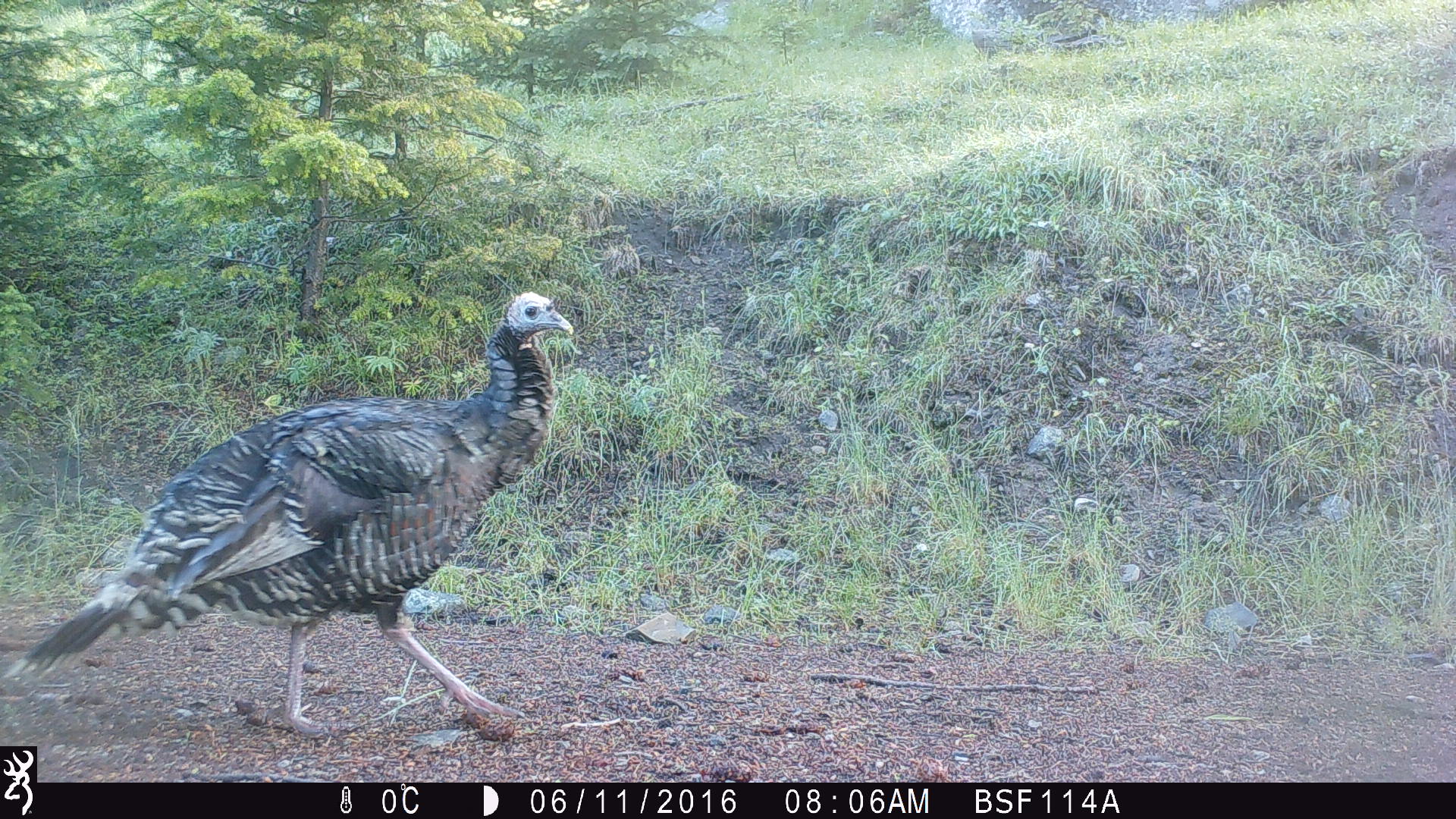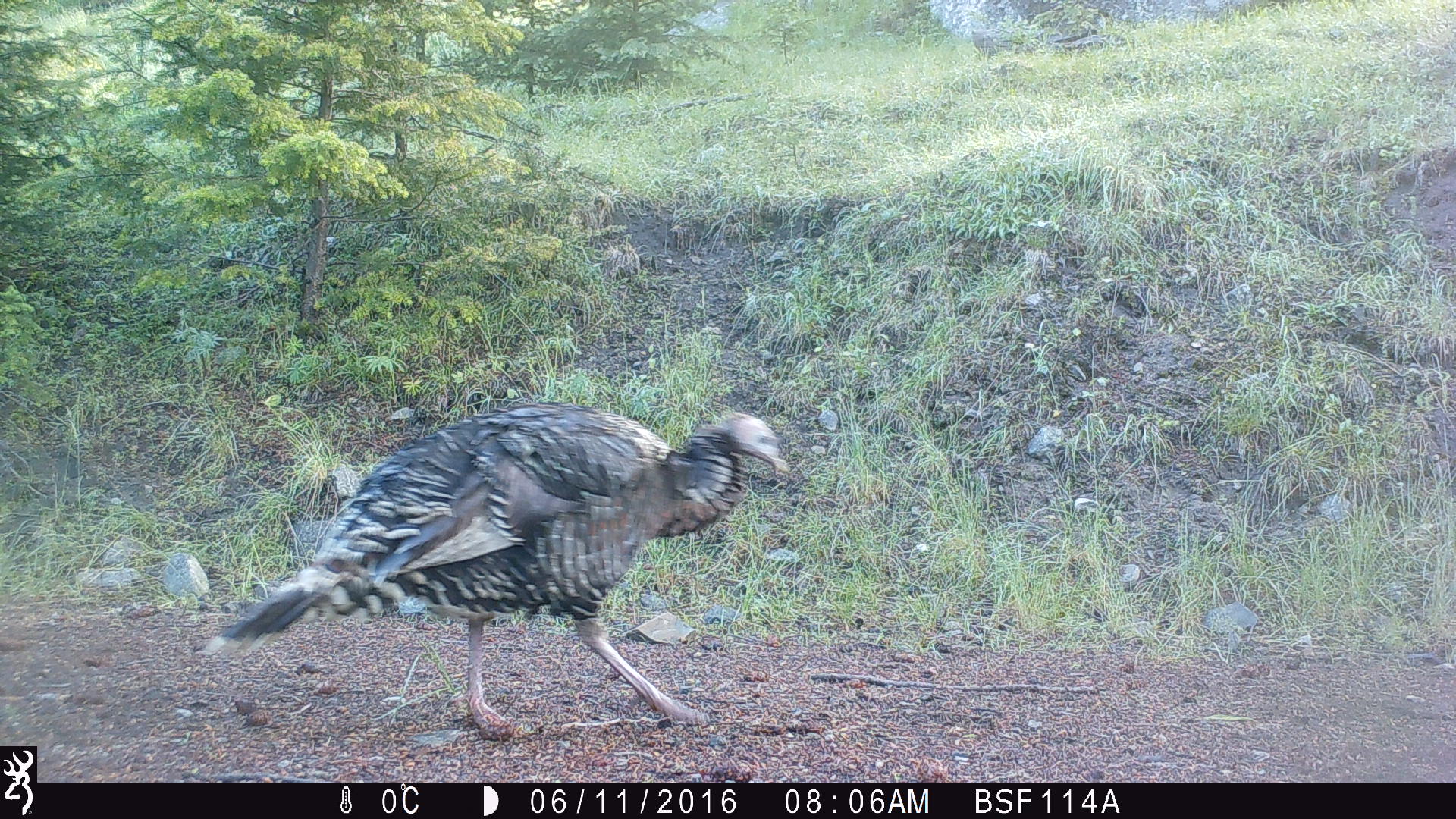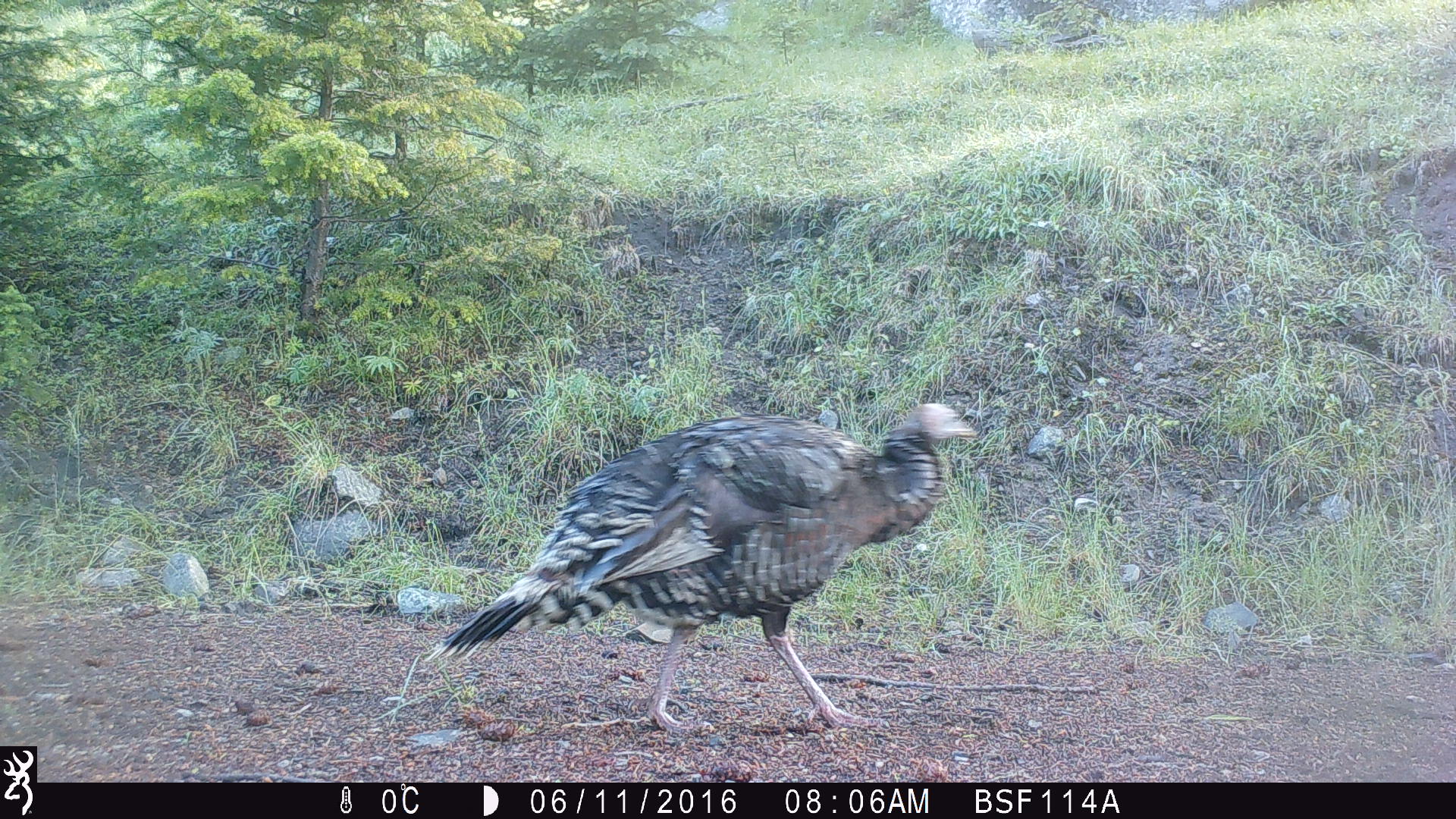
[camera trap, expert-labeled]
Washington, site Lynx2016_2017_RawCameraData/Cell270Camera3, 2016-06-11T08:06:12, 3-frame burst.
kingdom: Animalia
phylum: Chordata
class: Aves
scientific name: Aves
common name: birds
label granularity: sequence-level